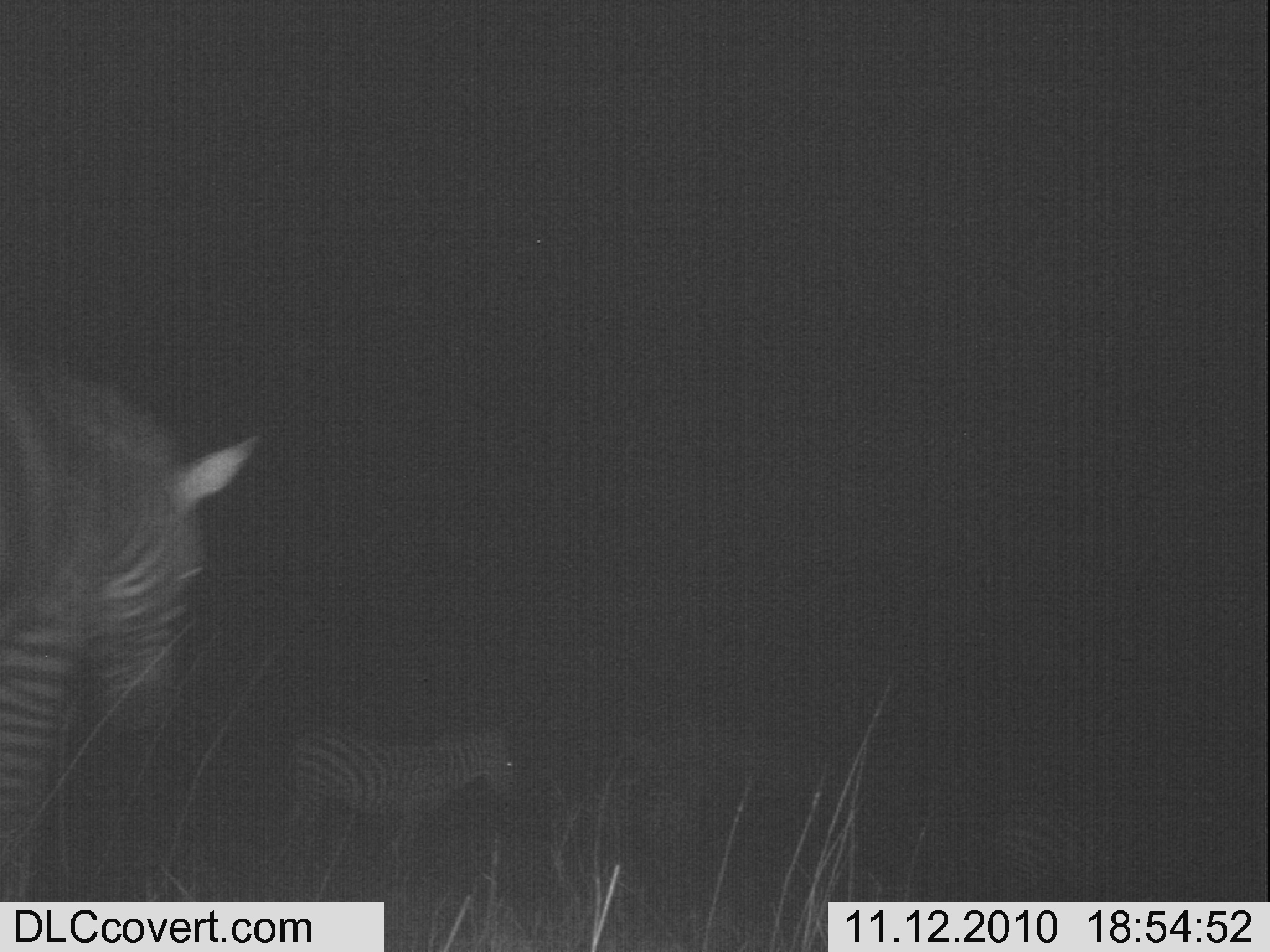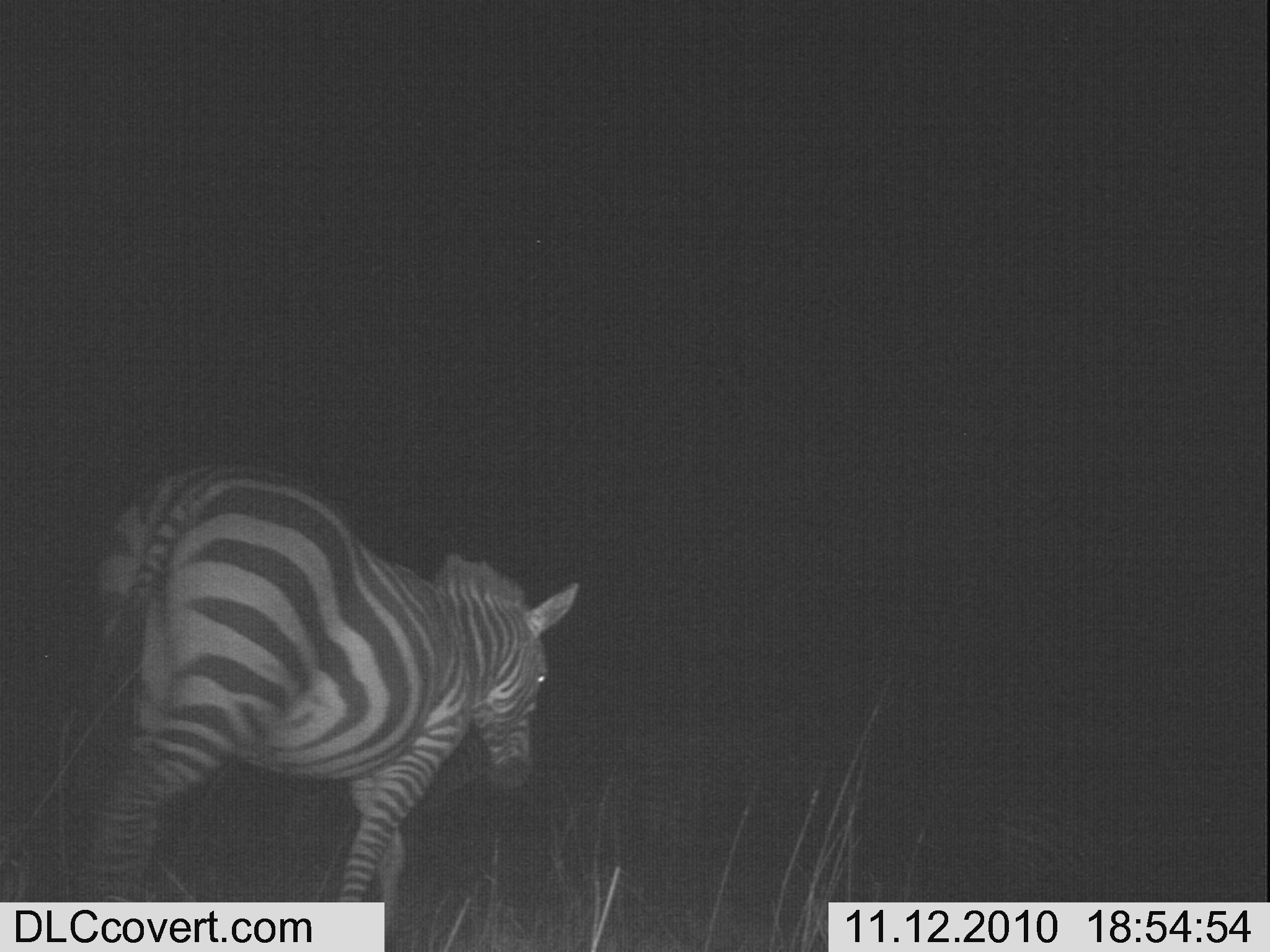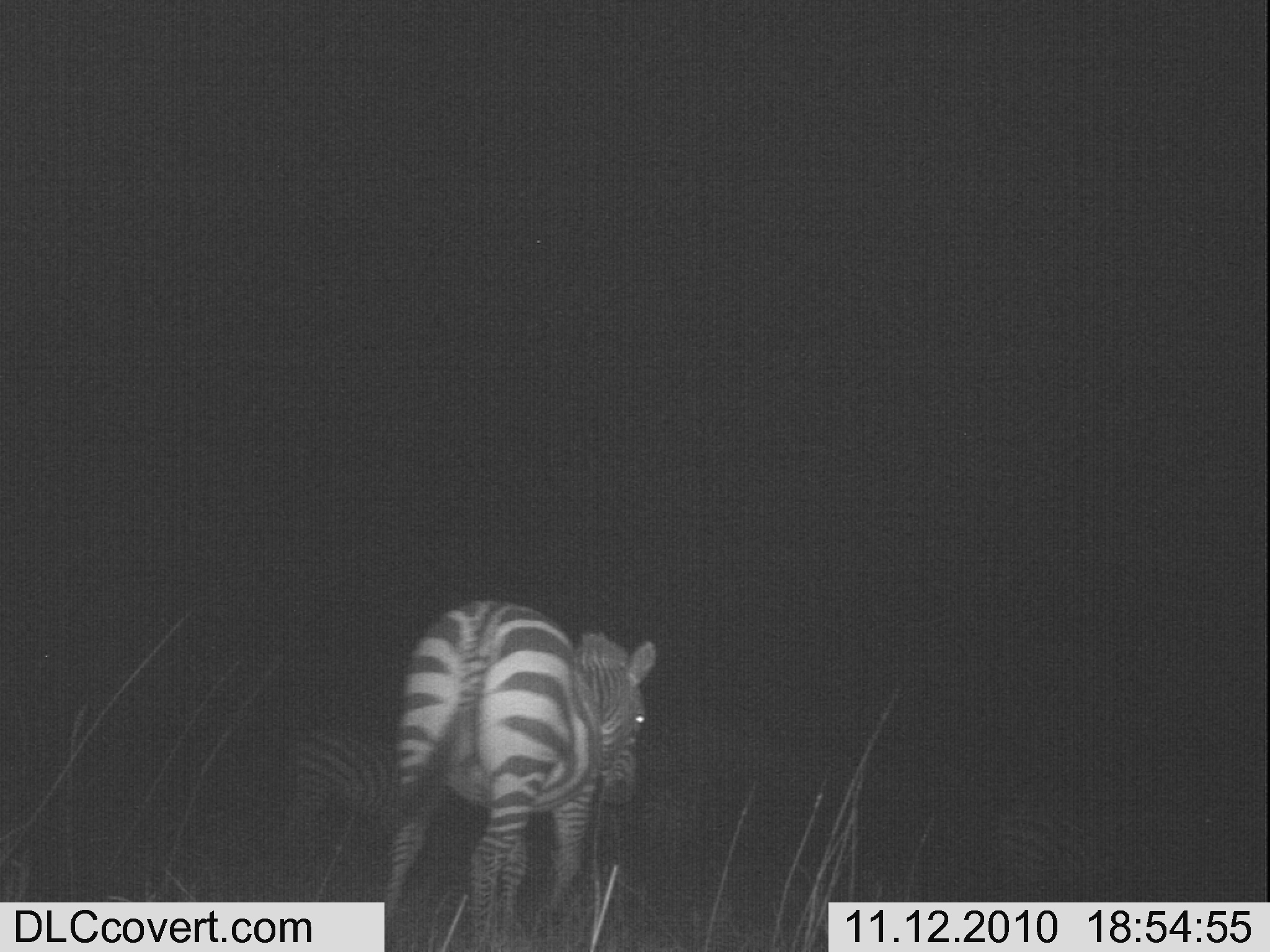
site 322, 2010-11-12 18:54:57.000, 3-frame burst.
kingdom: Animalia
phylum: Chordata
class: Mammalia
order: Perissodactyla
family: Equidae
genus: Equus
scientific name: Equus quagga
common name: plains zebra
Equus quagga (plains zebra), count 3.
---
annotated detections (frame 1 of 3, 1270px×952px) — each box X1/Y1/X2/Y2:
equus quagga: 3/347/261/889; 272/713/521/882; 973/806/1092/897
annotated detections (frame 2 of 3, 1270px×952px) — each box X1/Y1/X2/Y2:
equus quagga: 66/446/585/952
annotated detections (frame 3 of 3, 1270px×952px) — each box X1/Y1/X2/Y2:
equus quagga: 359/587/666/938; 277/723/425/846; 980/796/1142/903